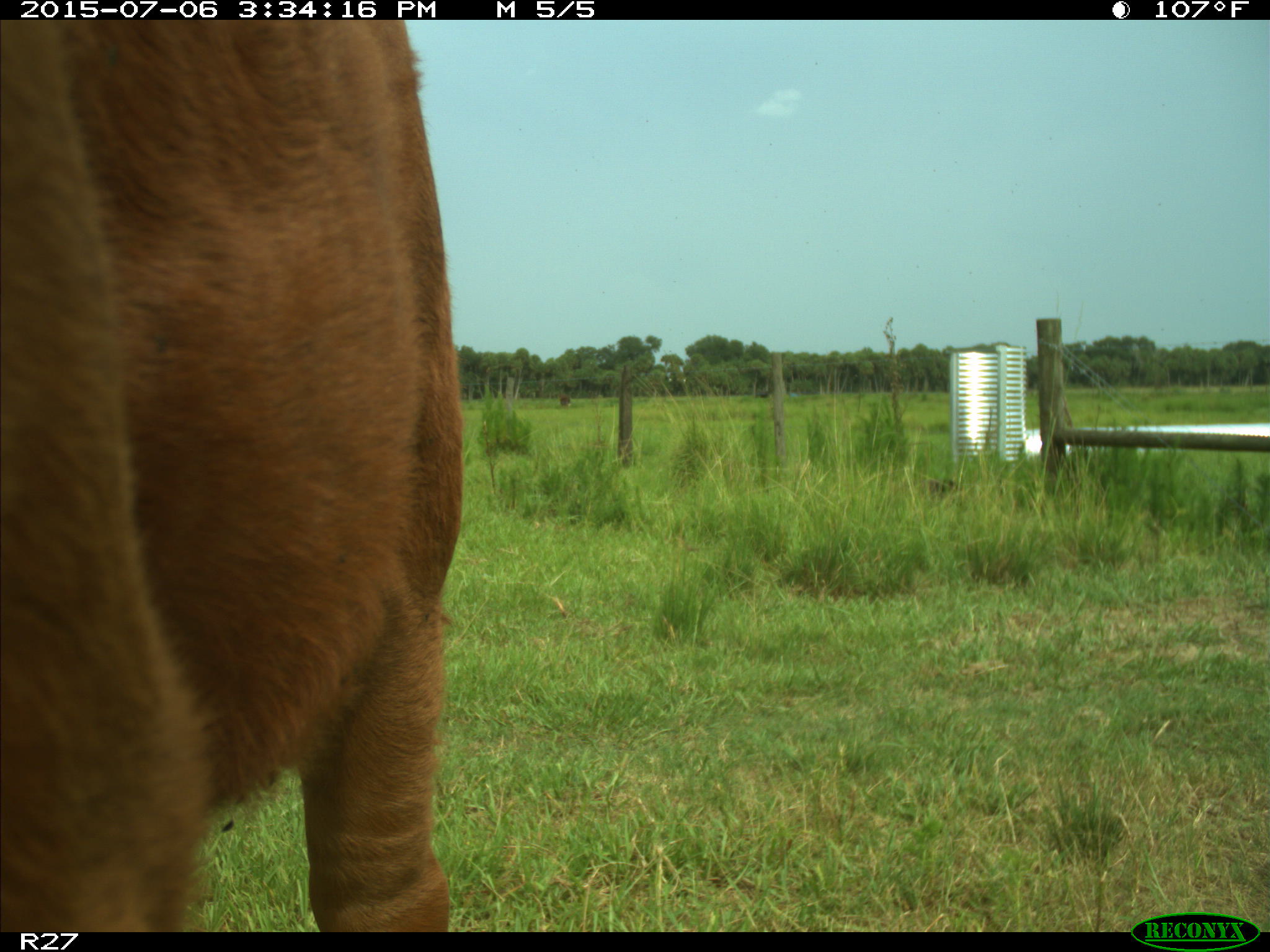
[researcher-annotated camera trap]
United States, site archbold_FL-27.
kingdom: Animalia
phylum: Chordata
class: Mammalia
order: Artiodactyla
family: Bovidae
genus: Bos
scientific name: Bos taurus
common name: domestic cow